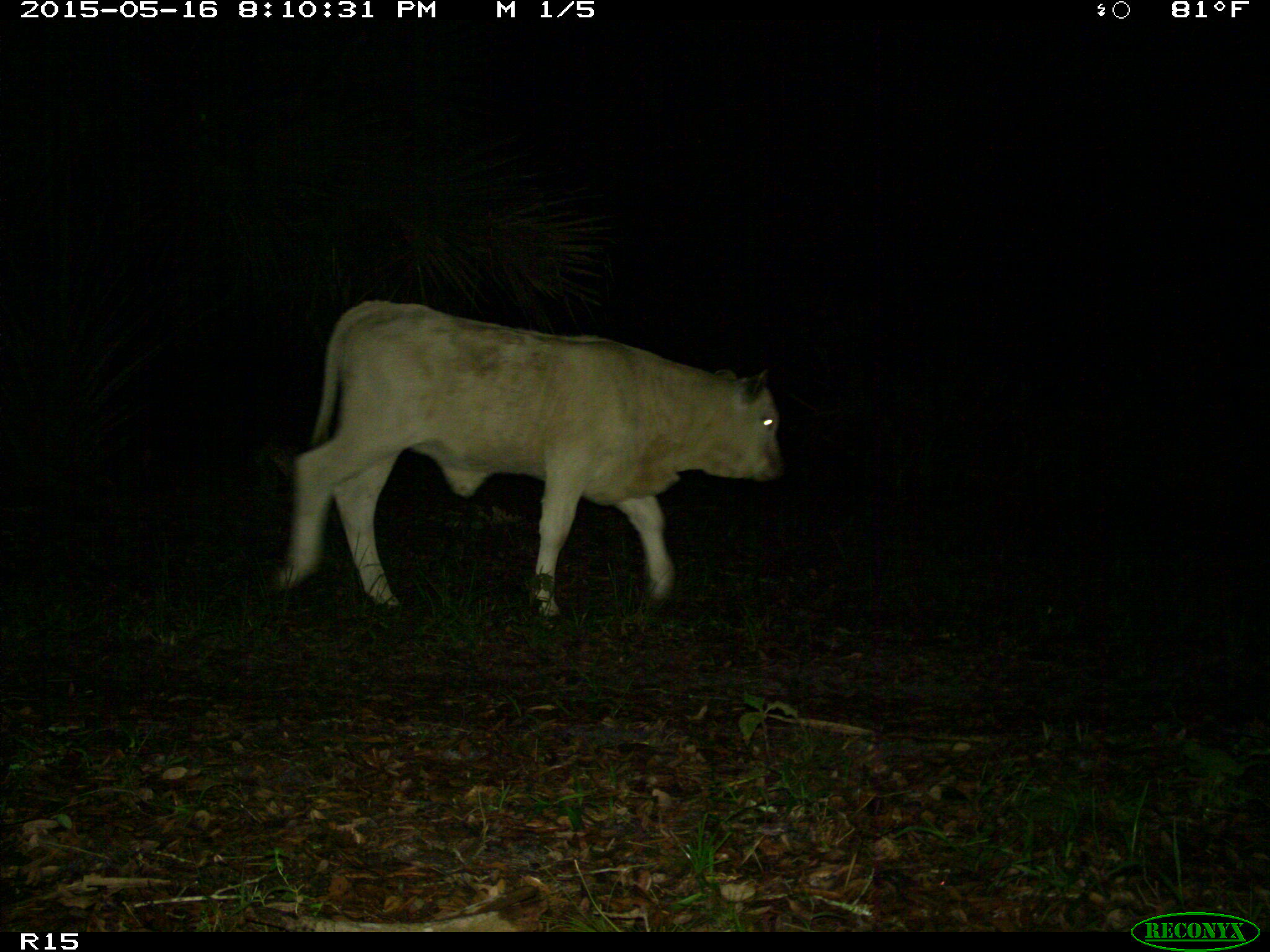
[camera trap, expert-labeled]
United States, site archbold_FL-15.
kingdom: Animalia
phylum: Chordata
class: Mammalia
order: Artiodactyla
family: Bovidae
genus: Bos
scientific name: Bos taurus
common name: domestic cow